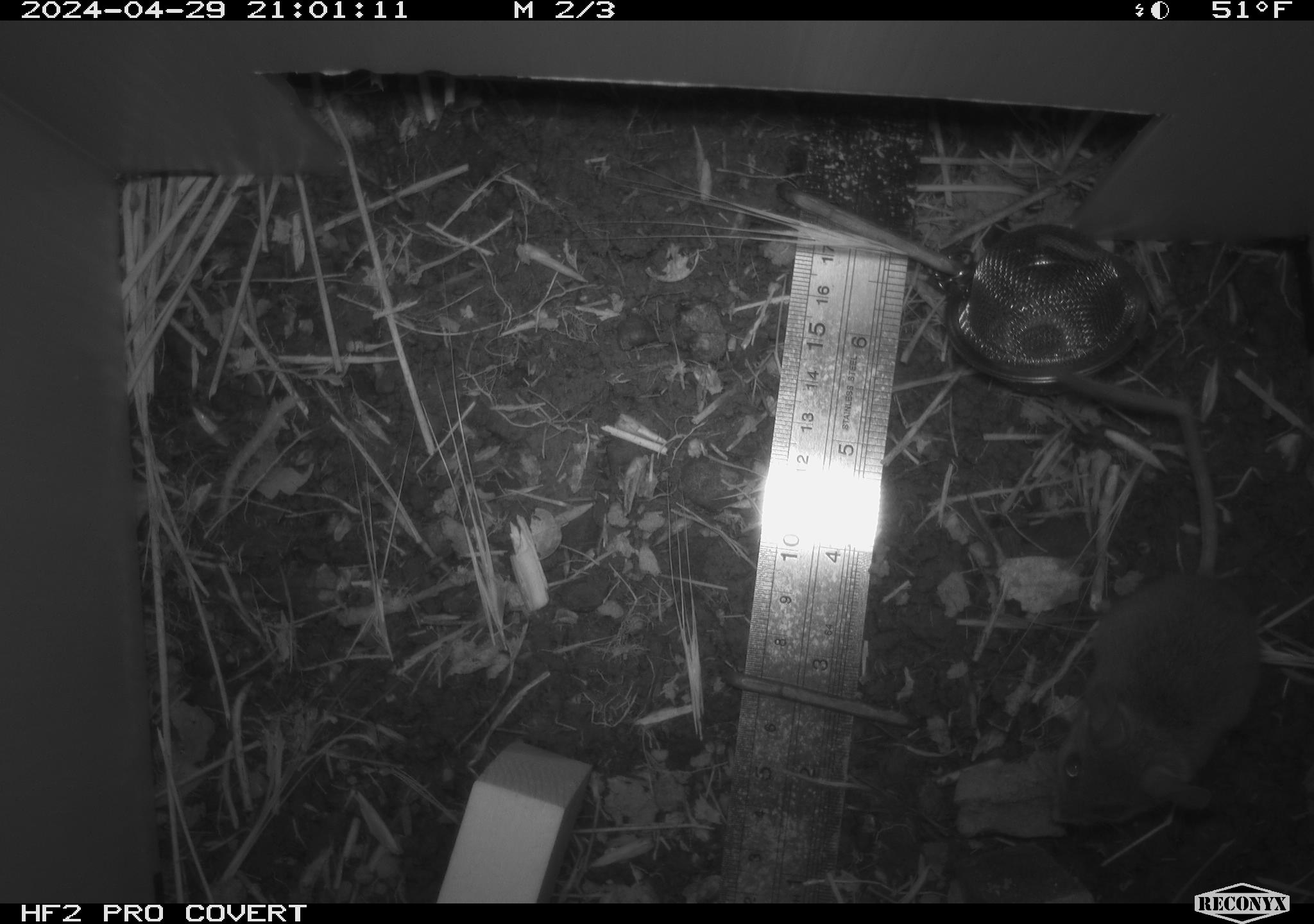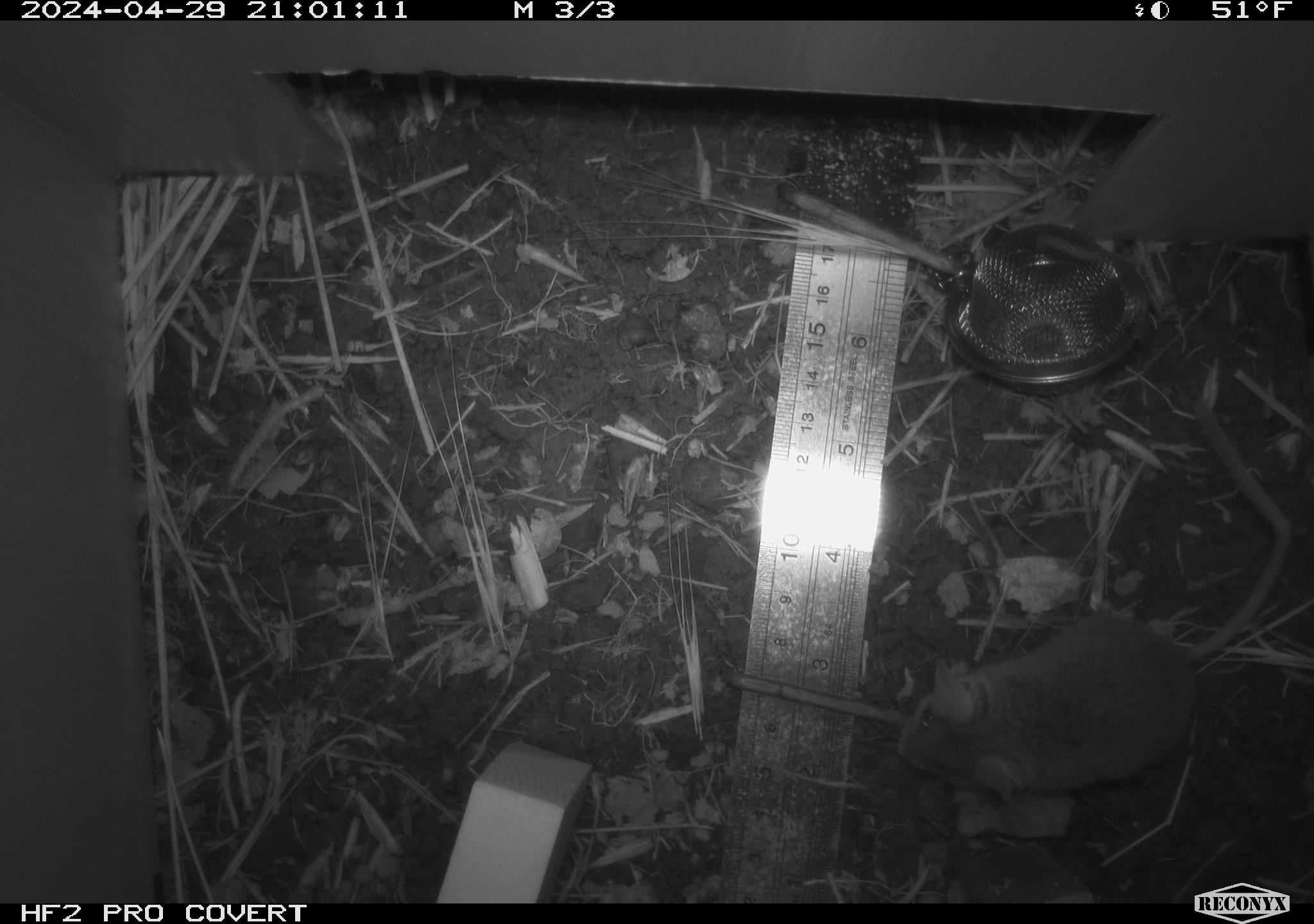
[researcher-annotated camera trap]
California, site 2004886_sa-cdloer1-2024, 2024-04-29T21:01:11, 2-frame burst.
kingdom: Animalia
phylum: Chordata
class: Mammalia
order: Rodentia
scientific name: Rodentia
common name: mouse species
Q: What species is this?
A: Mouse species (Rodentia).